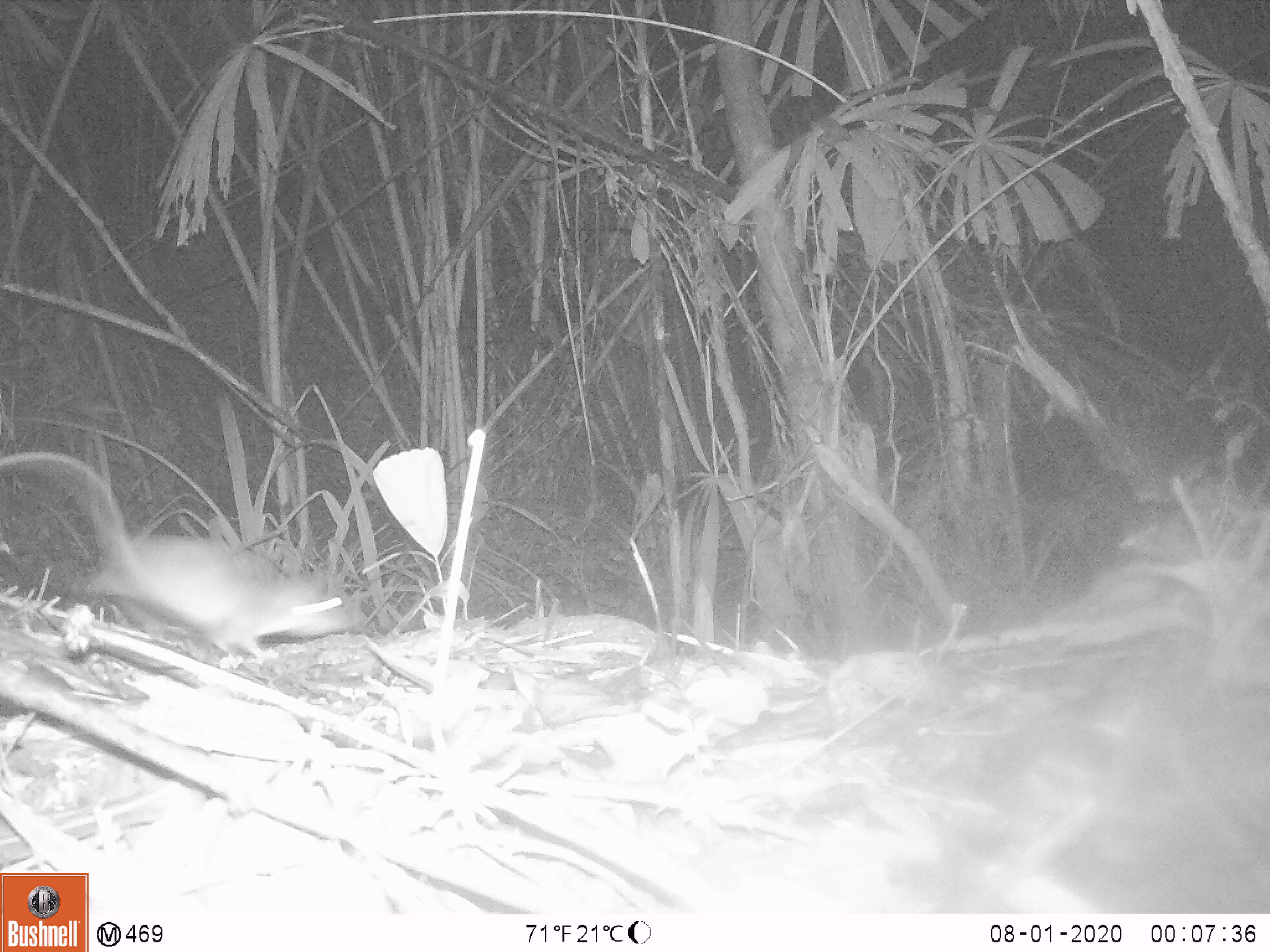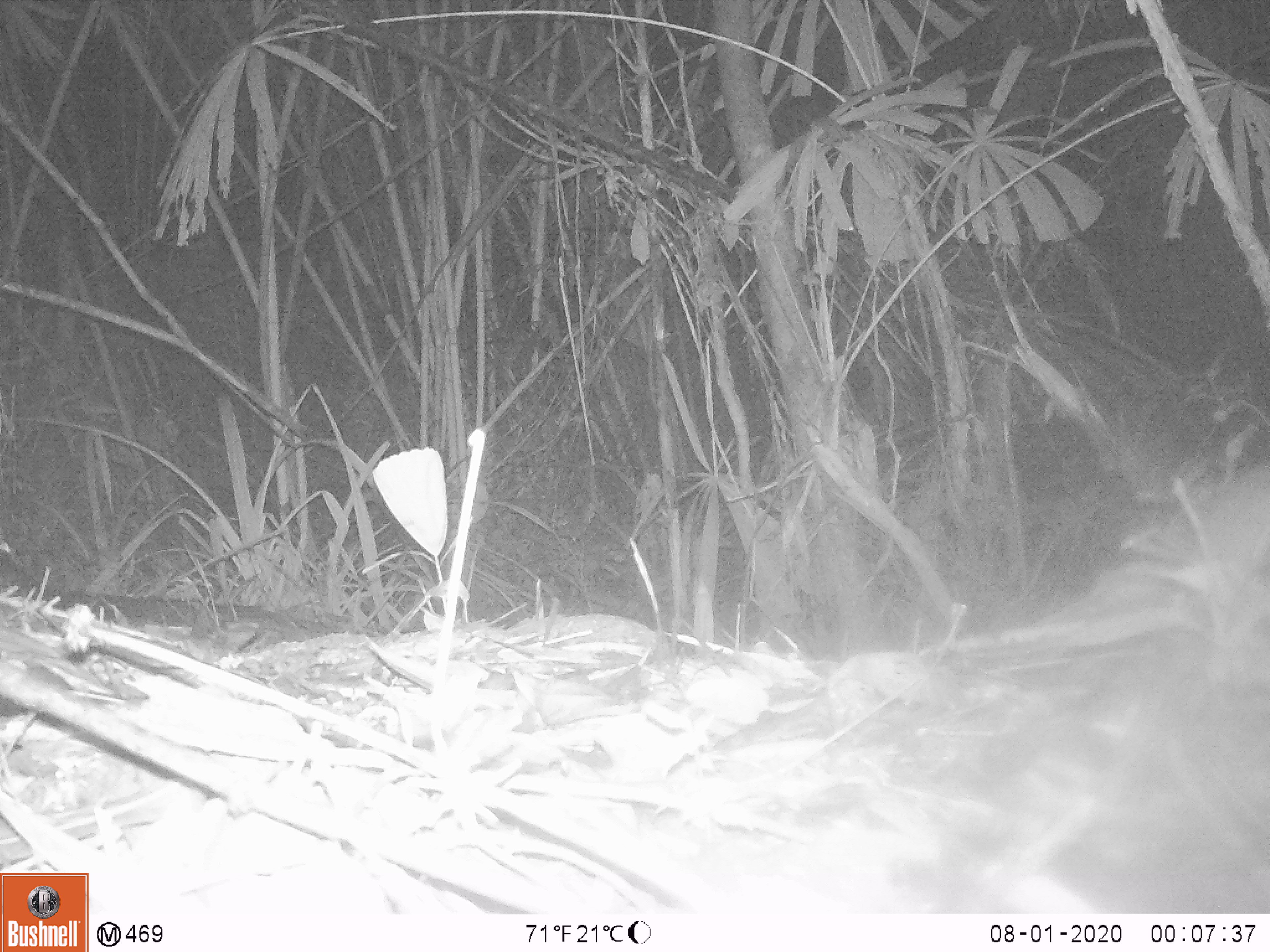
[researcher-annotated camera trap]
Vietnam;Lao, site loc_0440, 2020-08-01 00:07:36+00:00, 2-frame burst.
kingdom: Animalia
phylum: Chordata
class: Mammalia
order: Rodentia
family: Muridae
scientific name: Muridae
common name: old-world mice and rats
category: unidentified murid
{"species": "unidentified murid (old-world mice and rats) (Muridae)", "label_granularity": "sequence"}